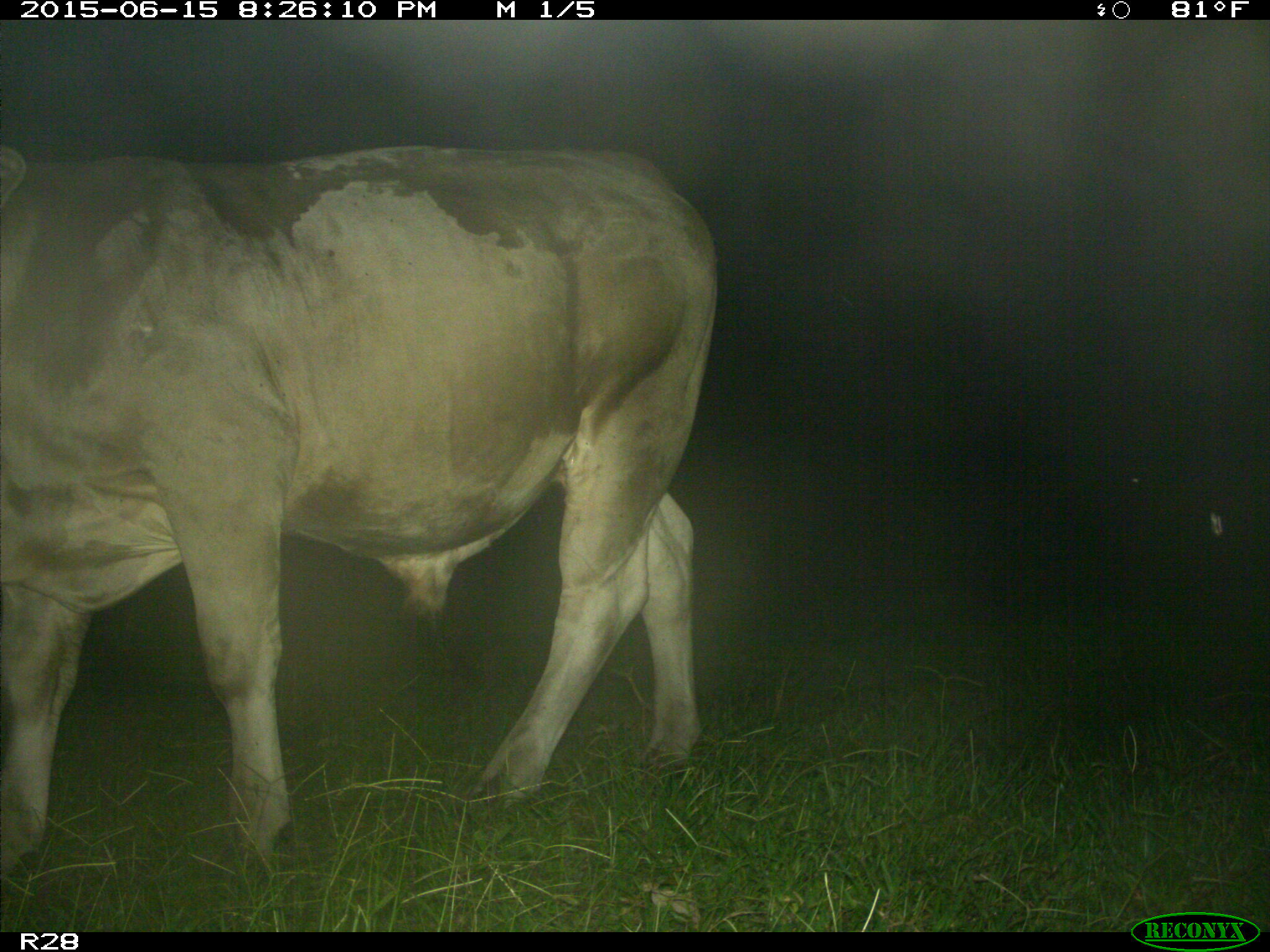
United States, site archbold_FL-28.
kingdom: Animalia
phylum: Chordata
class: Mammalia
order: Artiodactyla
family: Bovidae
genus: Bos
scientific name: Bos taurus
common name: domestic cow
Bos taurus (domestic cow).